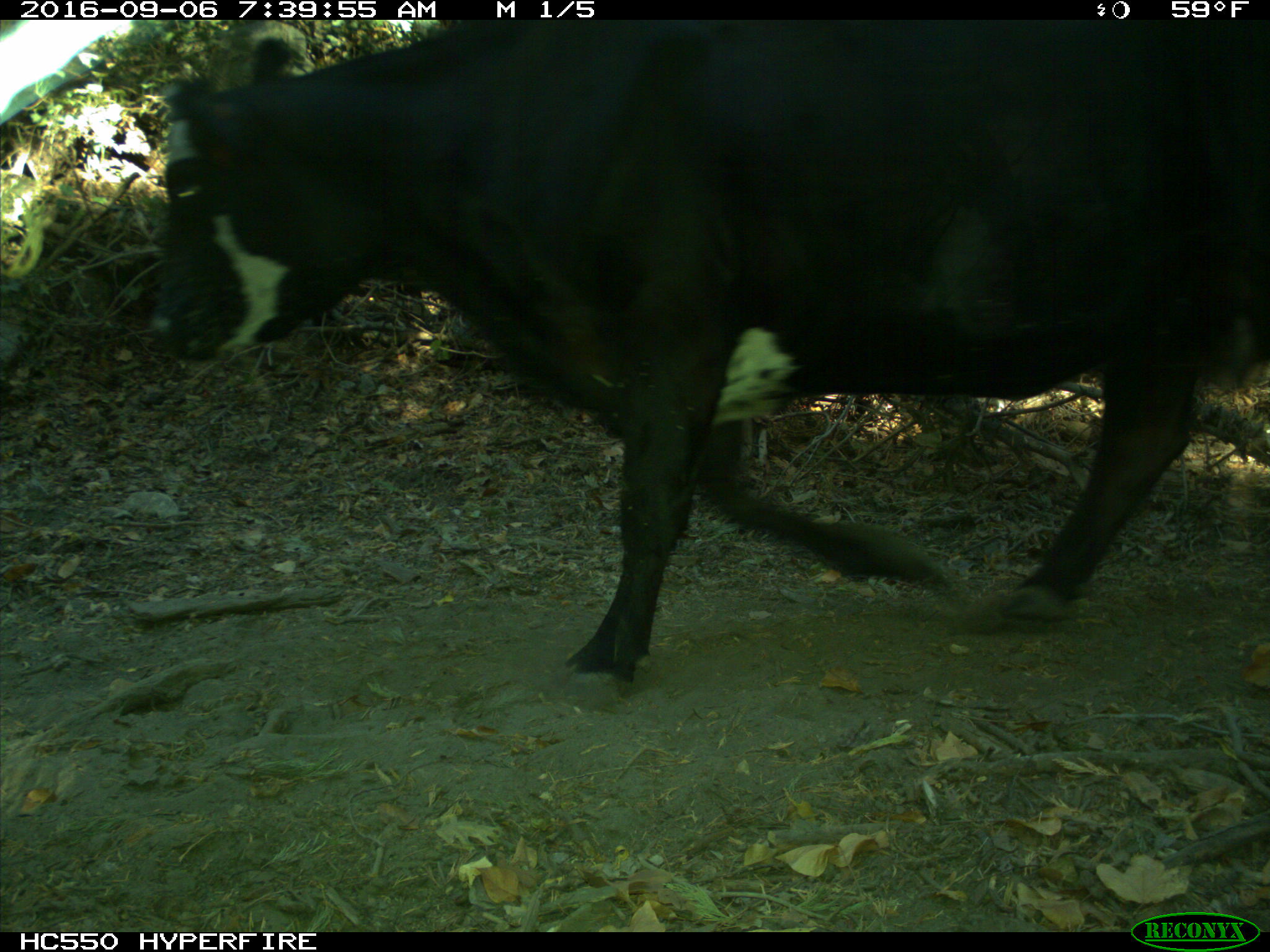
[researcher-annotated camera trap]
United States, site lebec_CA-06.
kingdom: Animalia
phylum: Chordata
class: Mammalia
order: Artiodactyla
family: Bovidae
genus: Bos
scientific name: Bos taurus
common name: domestic cow